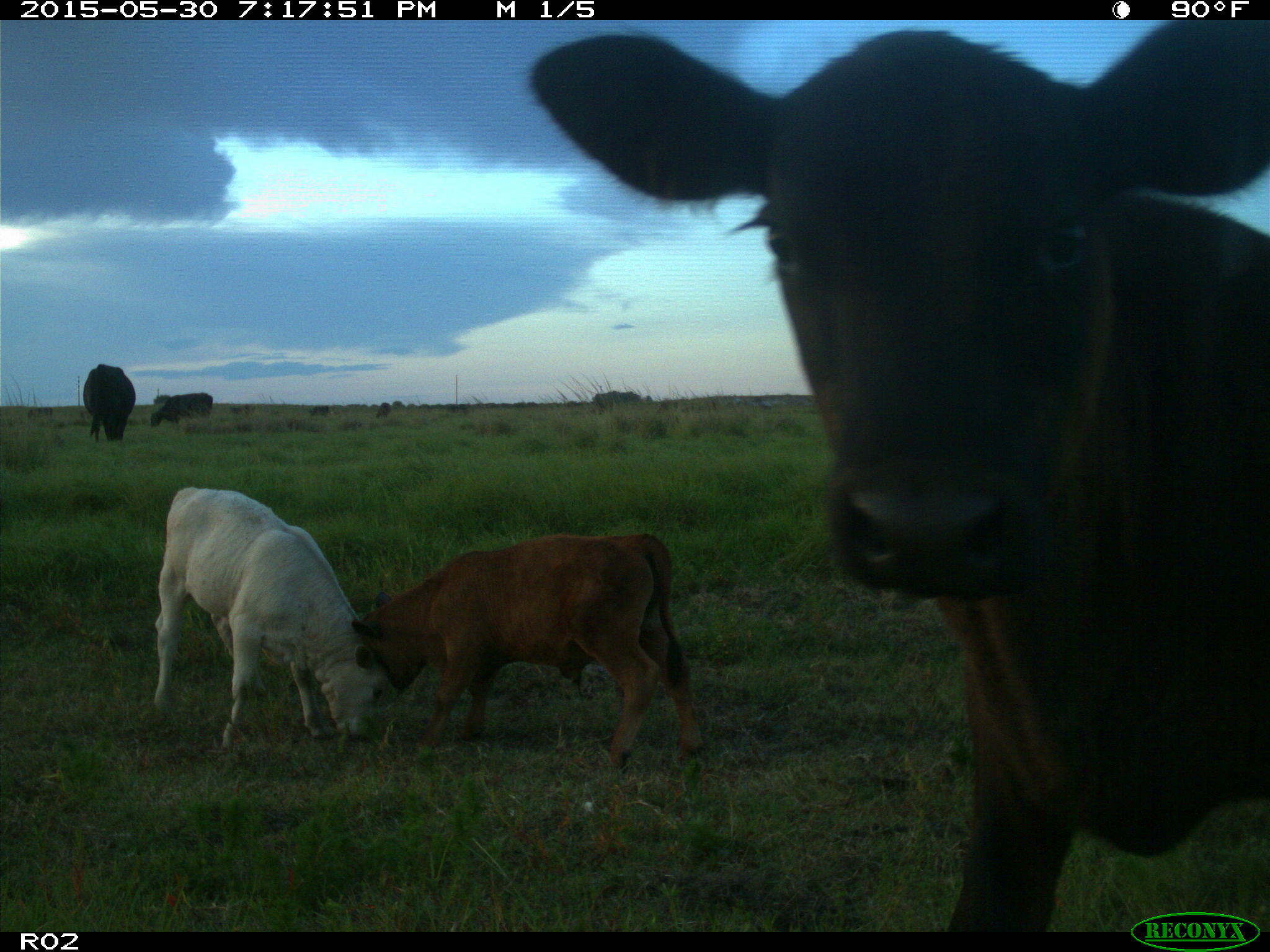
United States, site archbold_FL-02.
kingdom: Animalia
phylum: Chordata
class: Mammalia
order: Artiodactyla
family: Bovidae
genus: Bos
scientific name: Bos taurus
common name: domestic cow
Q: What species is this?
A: Bos taurus (domestic cow).